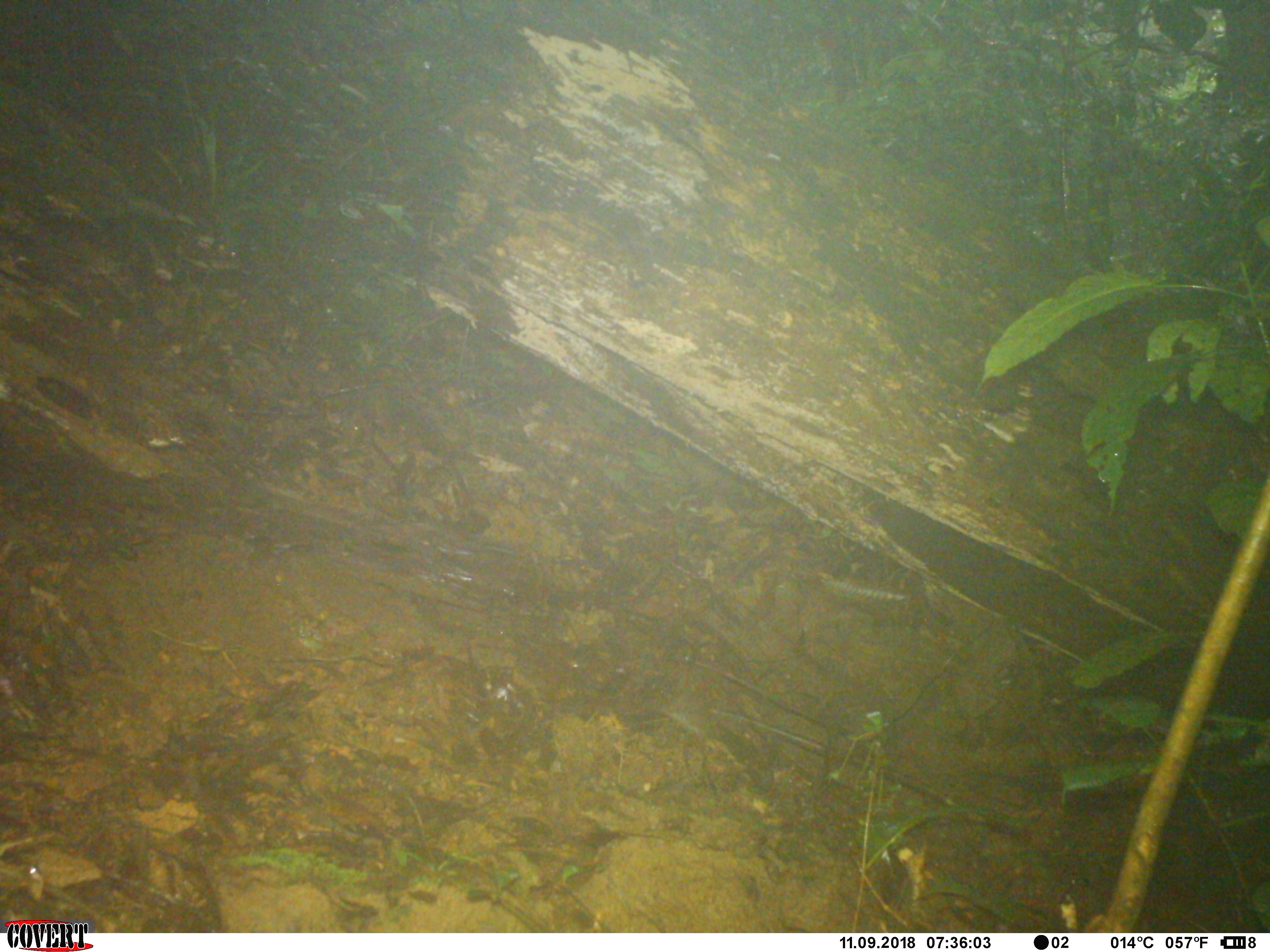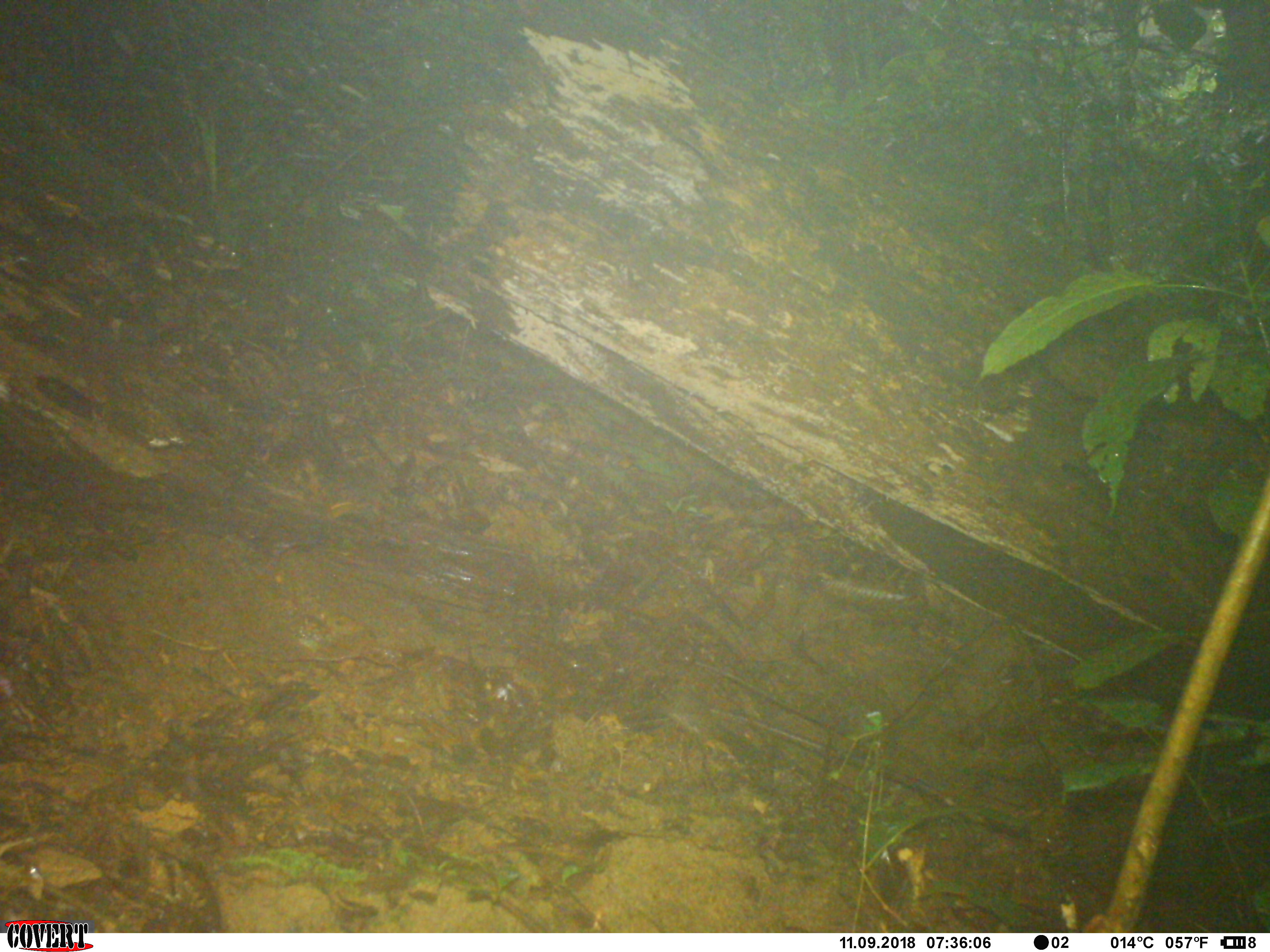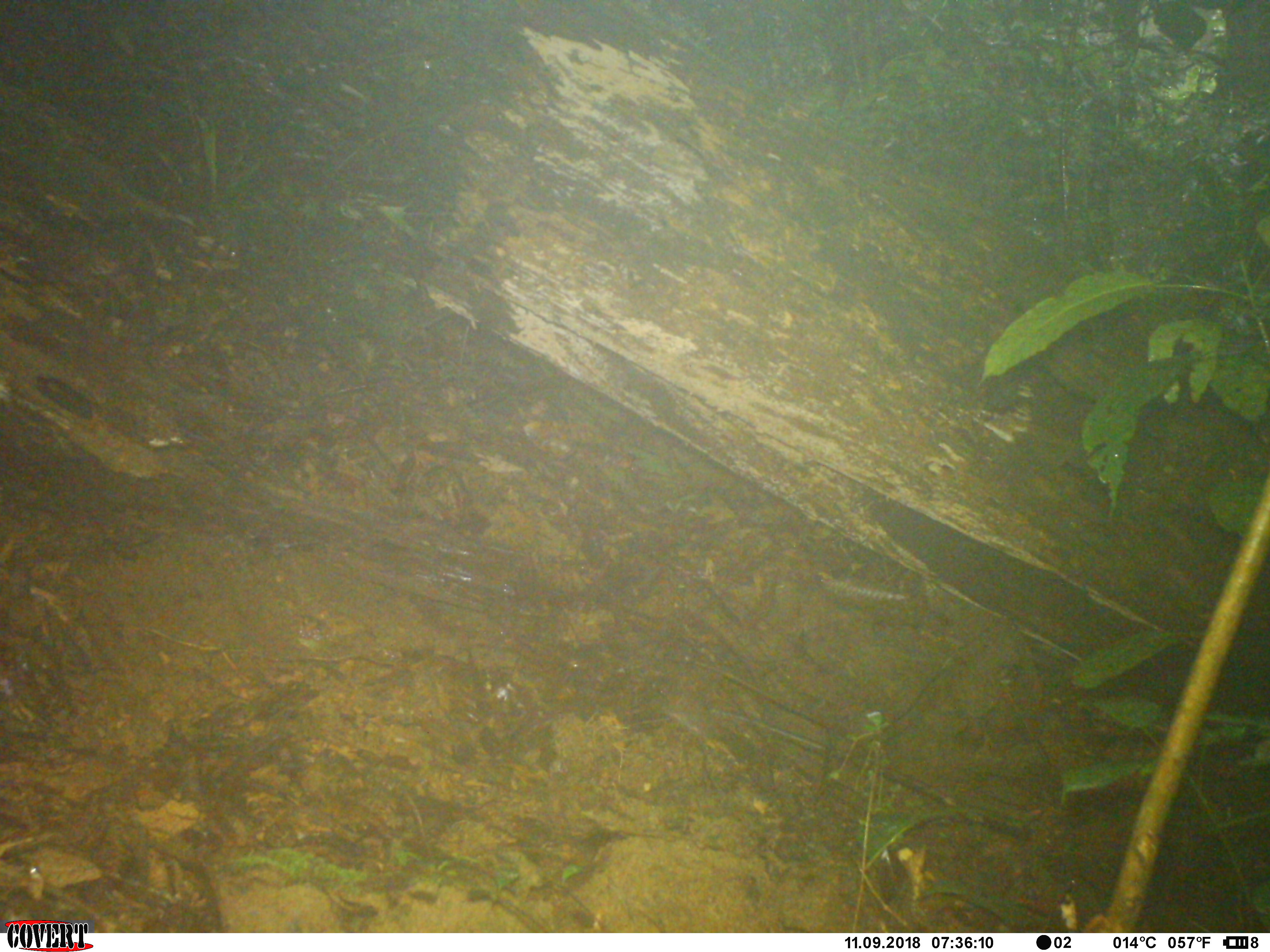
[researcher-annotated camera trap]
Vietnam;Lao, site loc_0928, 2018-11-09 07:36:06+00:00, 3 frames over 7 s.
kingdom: Animalia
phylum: Chordata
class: Mammalia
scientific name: Mammalia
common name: mammal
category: unidentified small mammal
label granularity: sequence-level